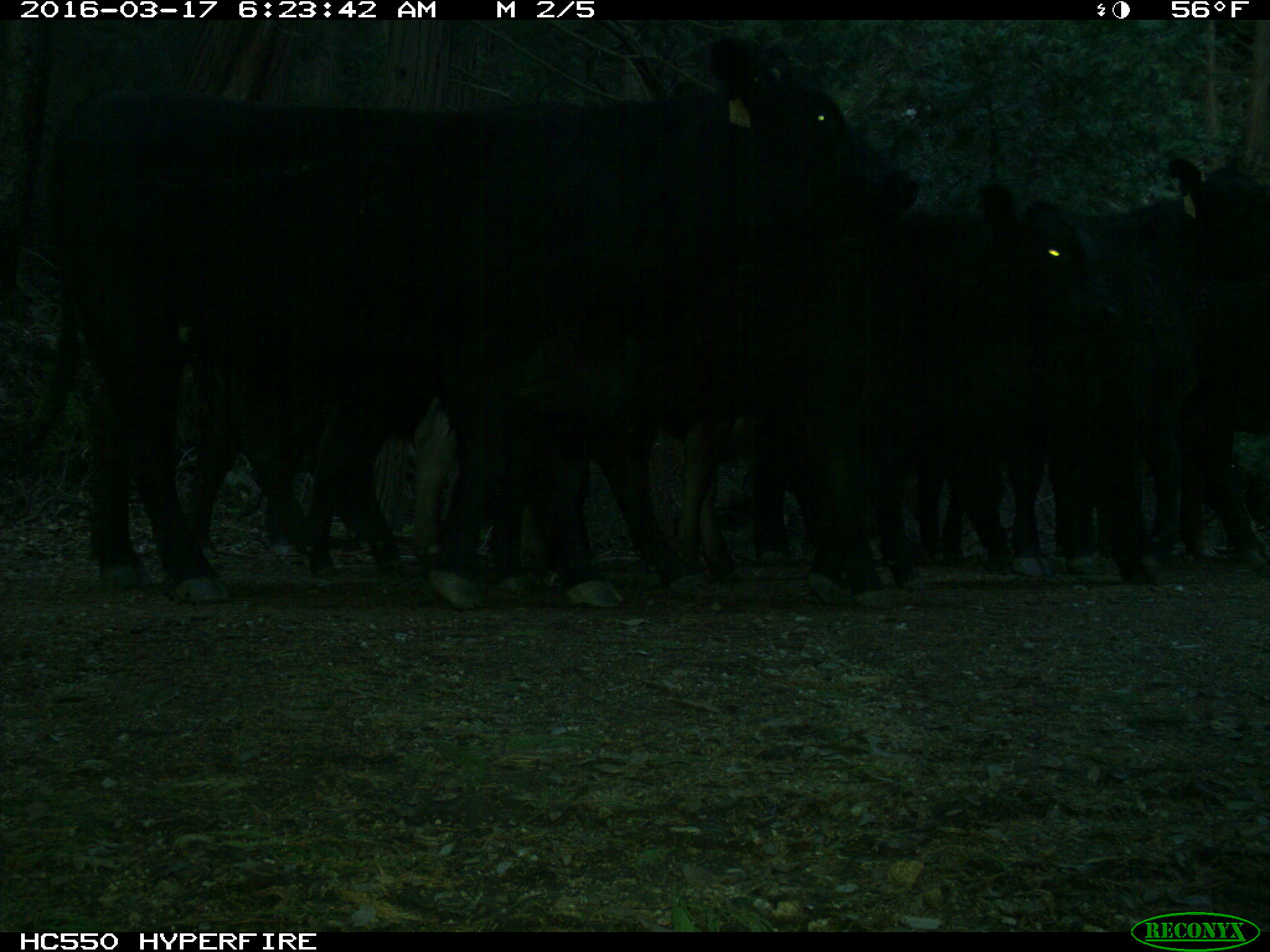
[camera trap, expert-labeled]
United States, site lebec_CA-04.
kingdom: Animalia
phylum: Chordata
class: Mammalia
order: Artiodactyla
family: Bovidae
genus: Bos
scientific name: Bos taurus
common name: domestic cow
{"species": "Bos taurus (domestic cow)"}